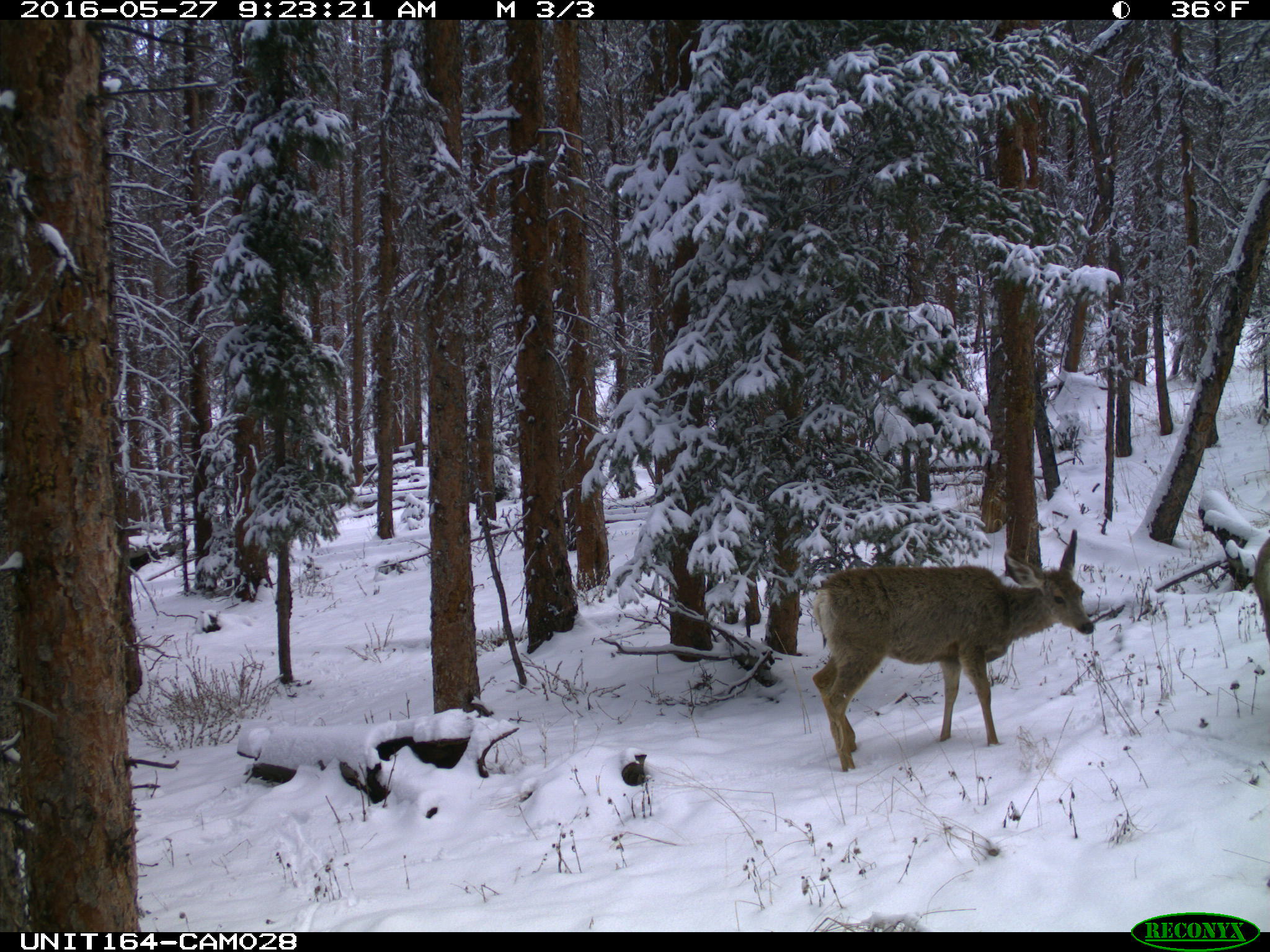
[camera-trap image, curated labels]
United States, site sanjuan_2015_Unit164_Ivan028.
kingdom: Animalia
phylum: Chordata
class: Mammalia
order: Artiodactyla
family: Cervidae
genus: Odocoileus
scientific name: Odocoileus hemionus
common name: mule deer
Odocoileus hemionus (mule deer).